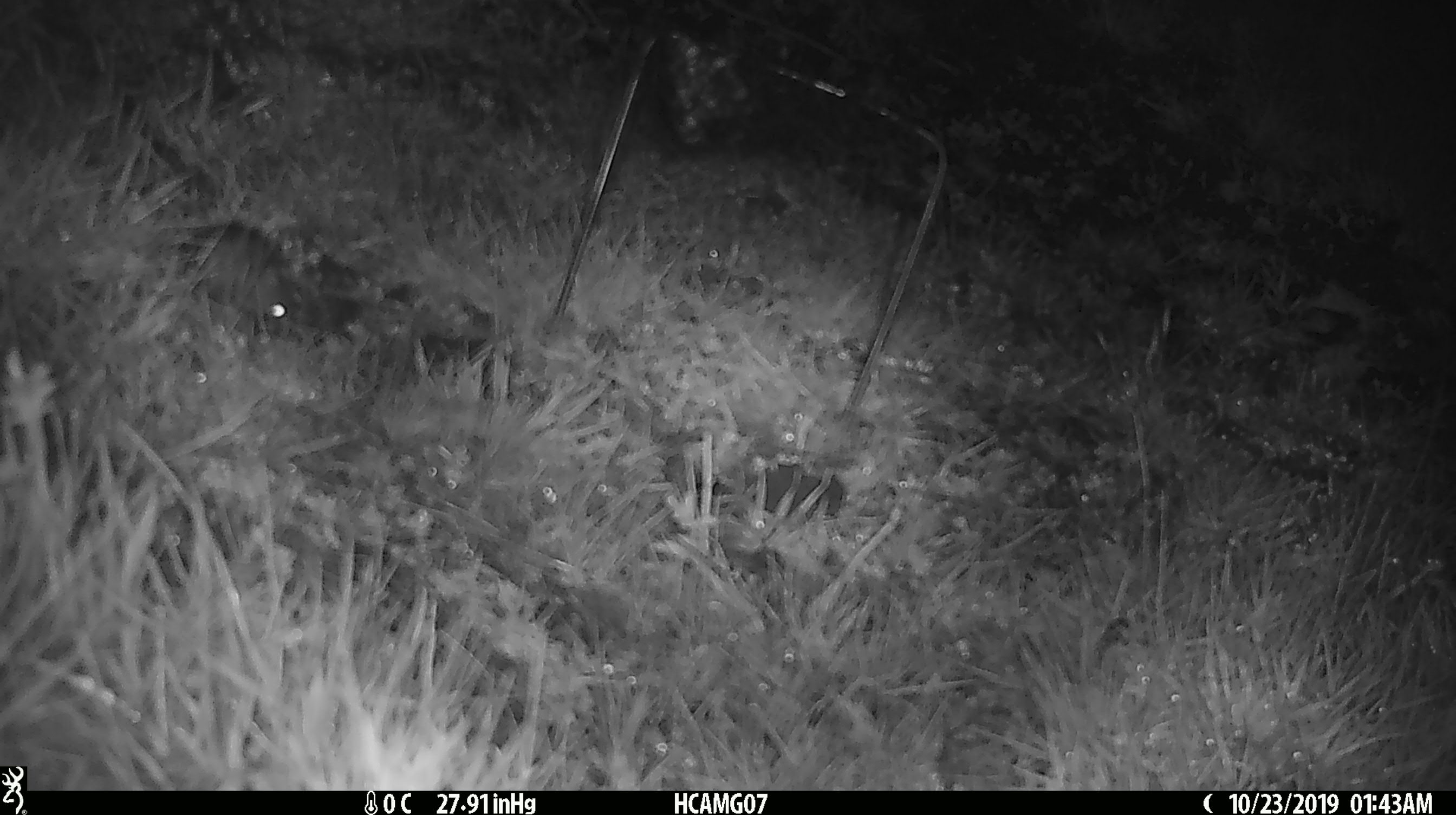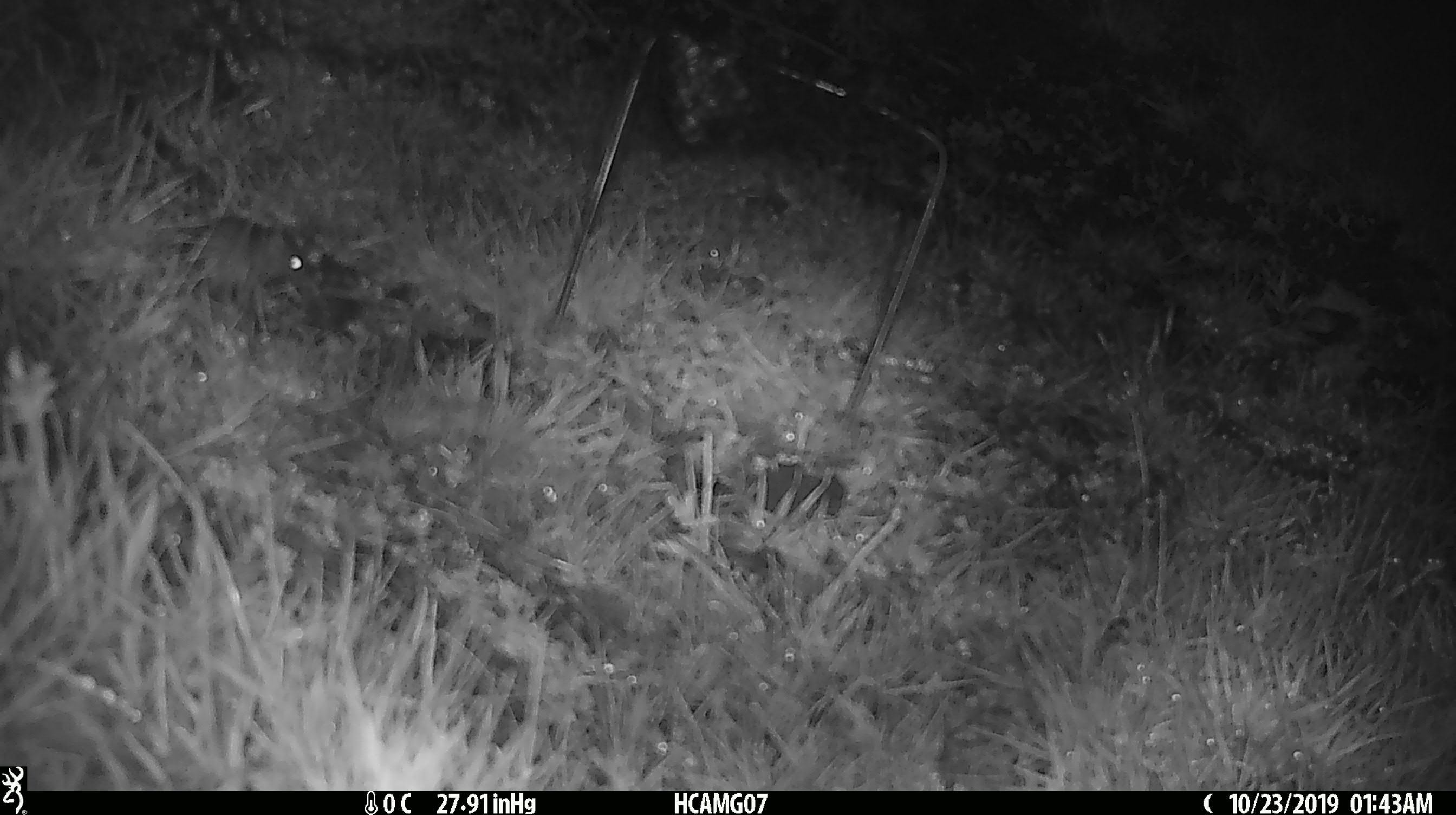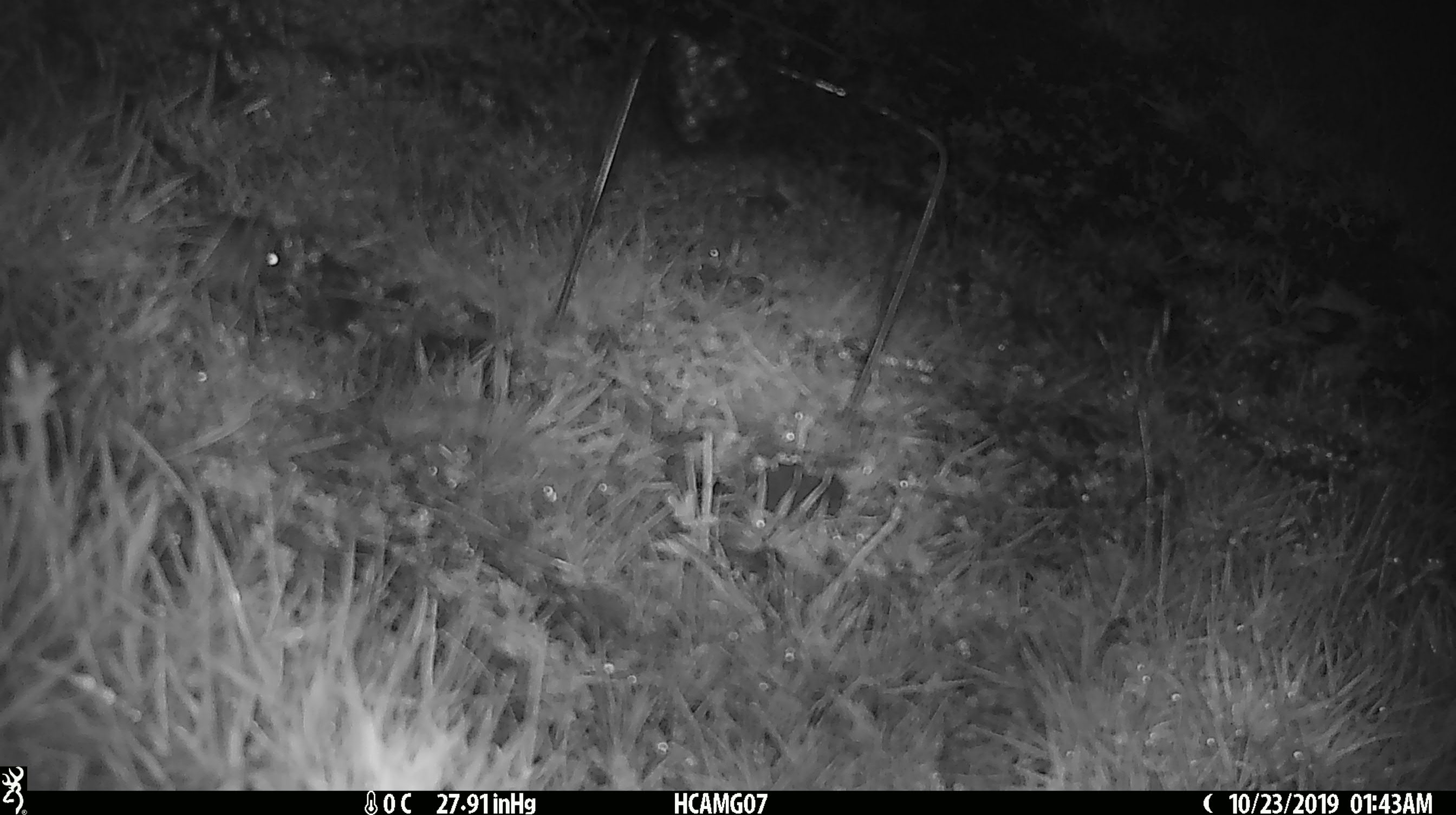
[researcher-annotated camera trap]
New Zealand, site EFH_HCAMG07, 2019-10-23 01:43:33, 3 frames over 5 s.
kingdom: Animalia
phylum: Chordata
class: Mammalia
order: Rodentia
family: Muridae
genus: Mus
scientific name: Mus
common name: mouse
Mouse (Mus).